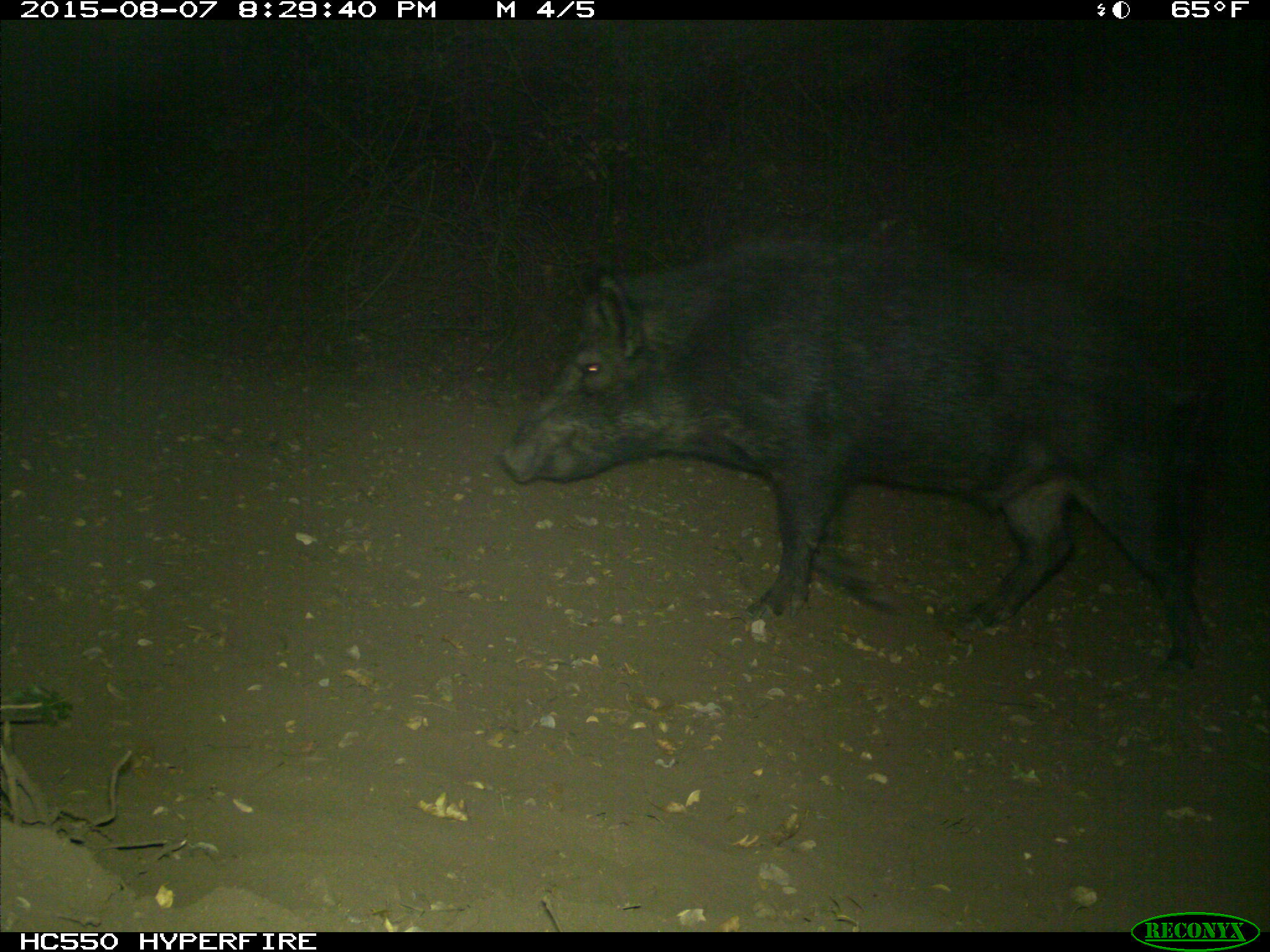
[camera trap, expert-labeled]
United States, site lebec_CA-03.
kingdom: Animalia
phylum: Chordata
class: Mammalia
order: Artiodactyla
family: Suidae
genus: Sus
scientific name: Sus scrofa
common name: wild boar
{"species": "Sus scrofa (wild boar)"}